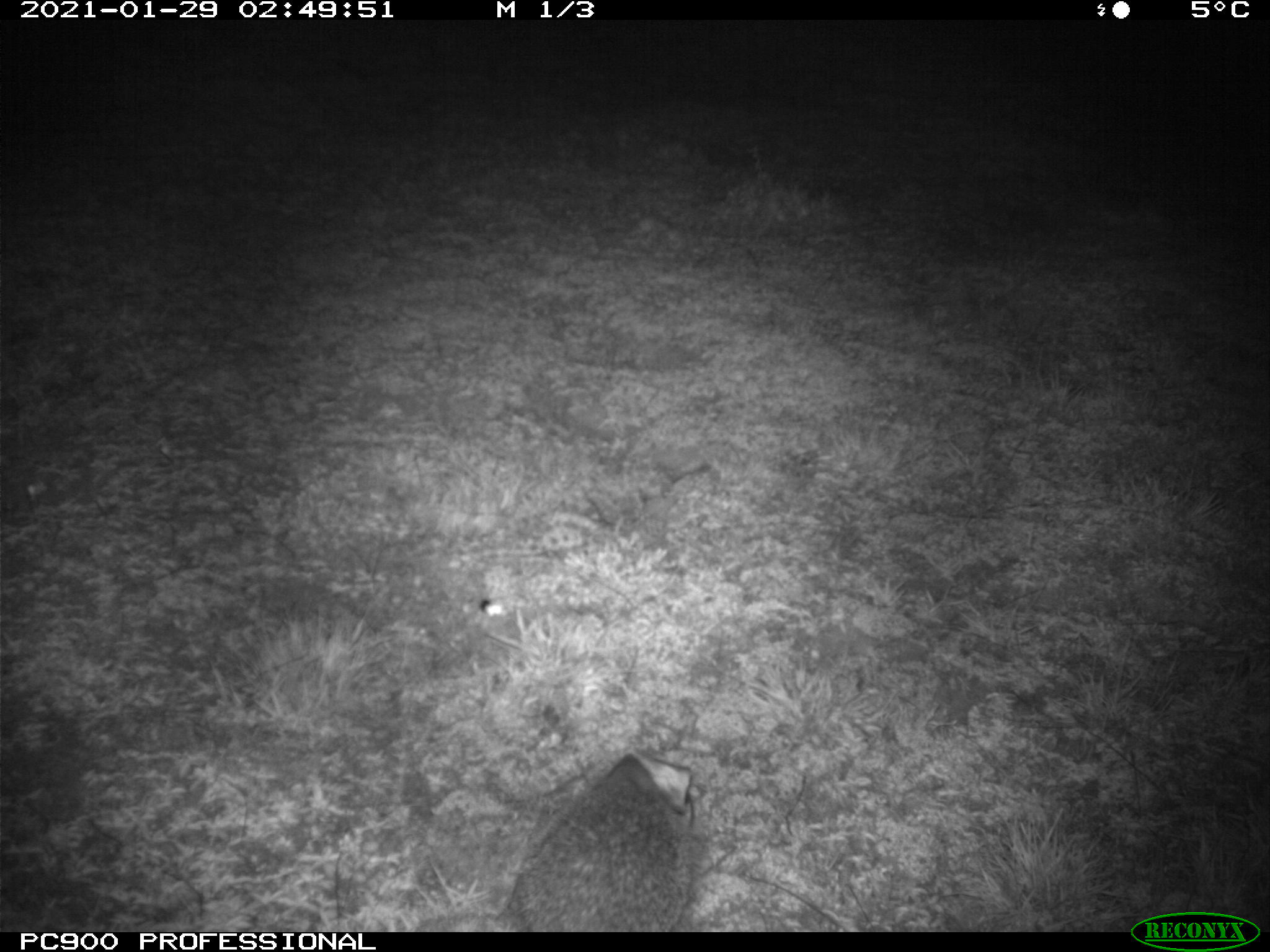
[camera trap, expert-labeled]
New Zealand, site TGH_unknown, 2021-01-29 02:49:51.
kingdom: Animalia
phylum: Chordata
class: Mammalia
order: Eulipotyphla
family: Erinaceidae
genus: Erinaceus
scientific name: Erinaceus europaeus europaeus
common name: european hedgehog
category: hedgehog